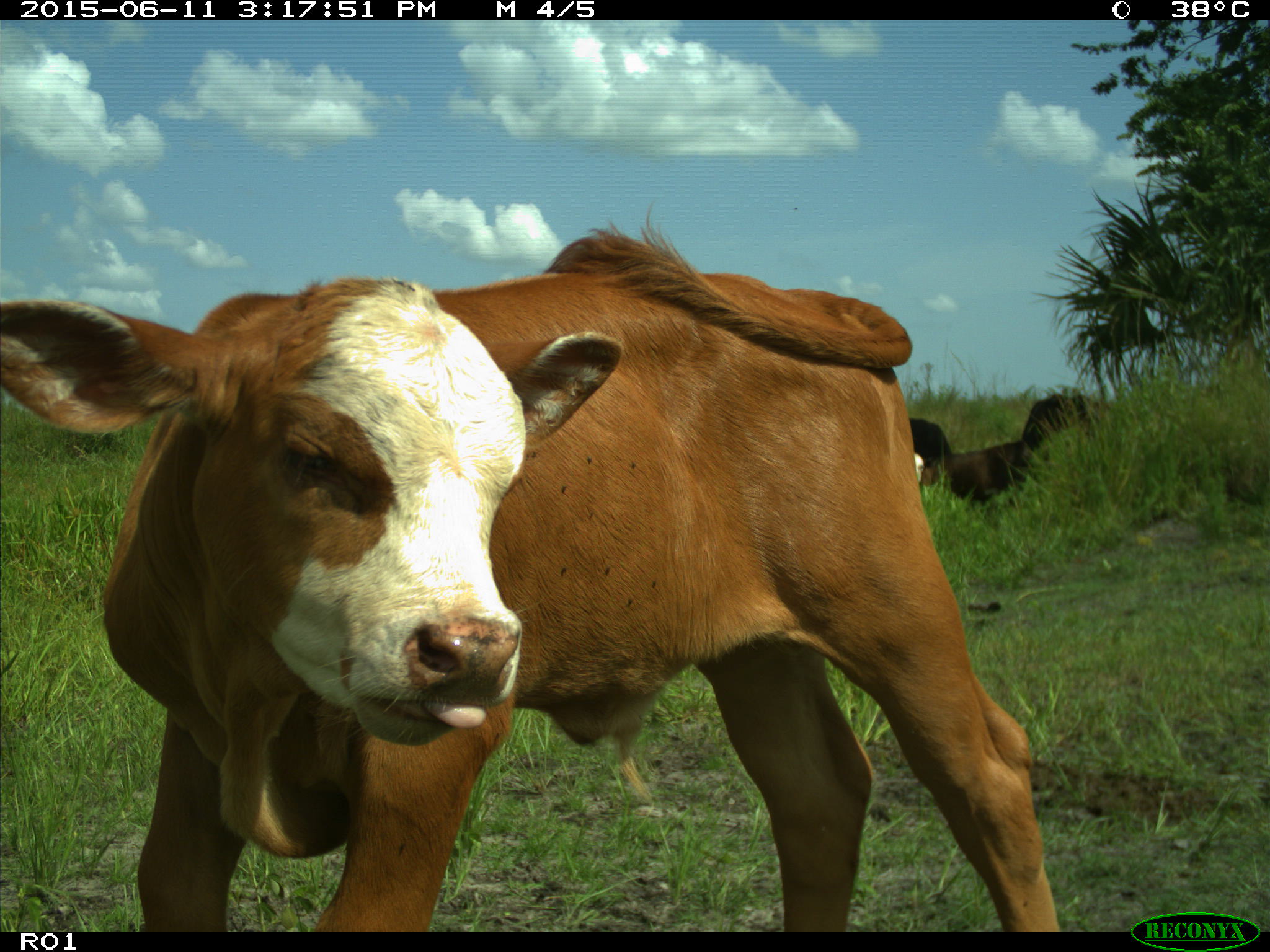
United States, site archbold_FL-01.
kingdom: Animalia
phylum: Chordata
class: Mammalia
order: Artiodactyla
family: Bovidae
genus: Bos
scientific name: Bos taurus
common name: domestic cow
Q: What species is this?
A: Bos taurus (domestic cow).